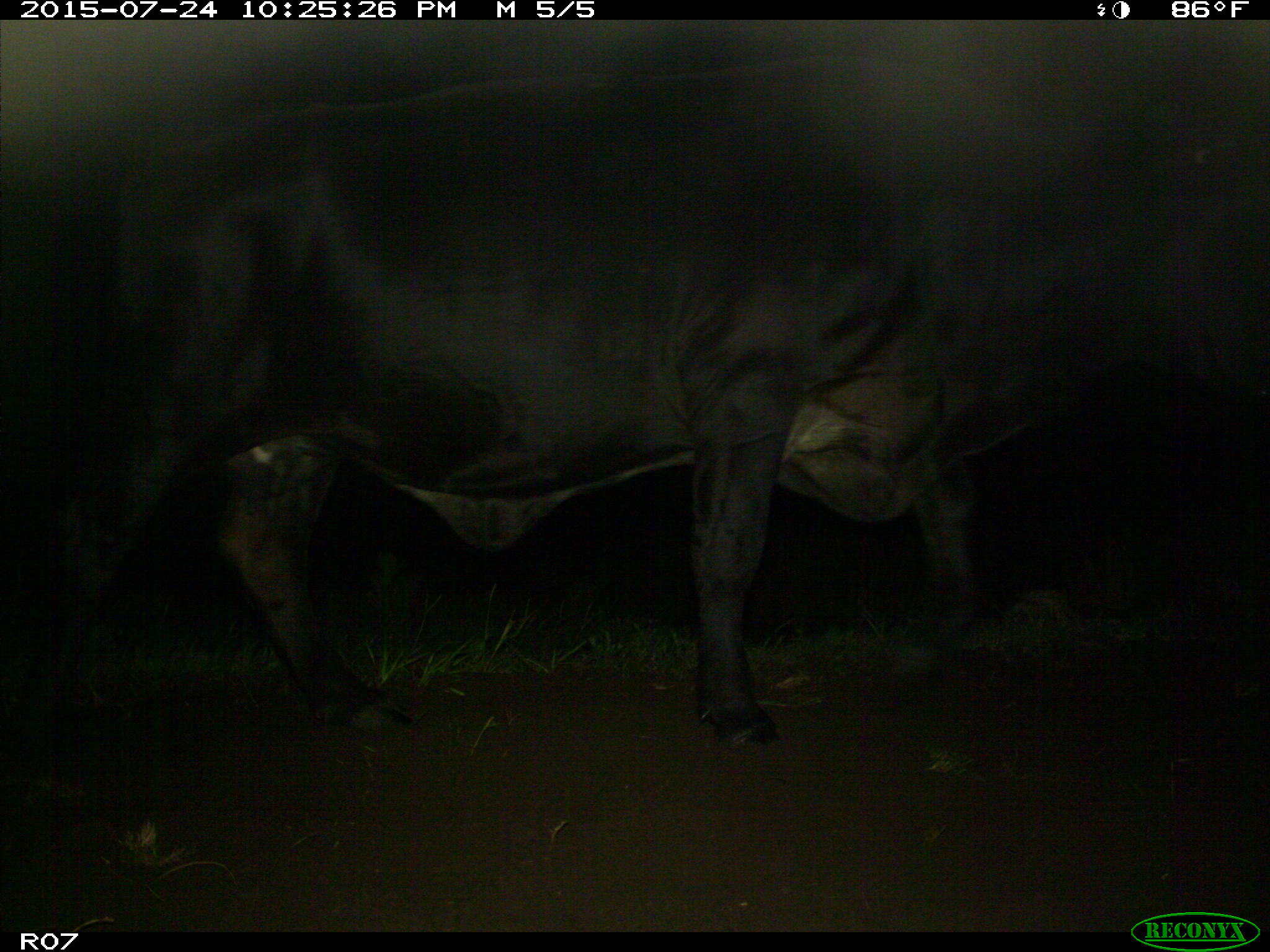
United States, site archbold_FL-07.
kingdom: Animalia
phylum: Chordata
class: Mammalia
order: Artiodactyla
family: Bovidae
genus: Bos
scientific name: Bos taurus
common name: domestic cow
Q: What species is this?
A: Bos taurus (domestic cow).